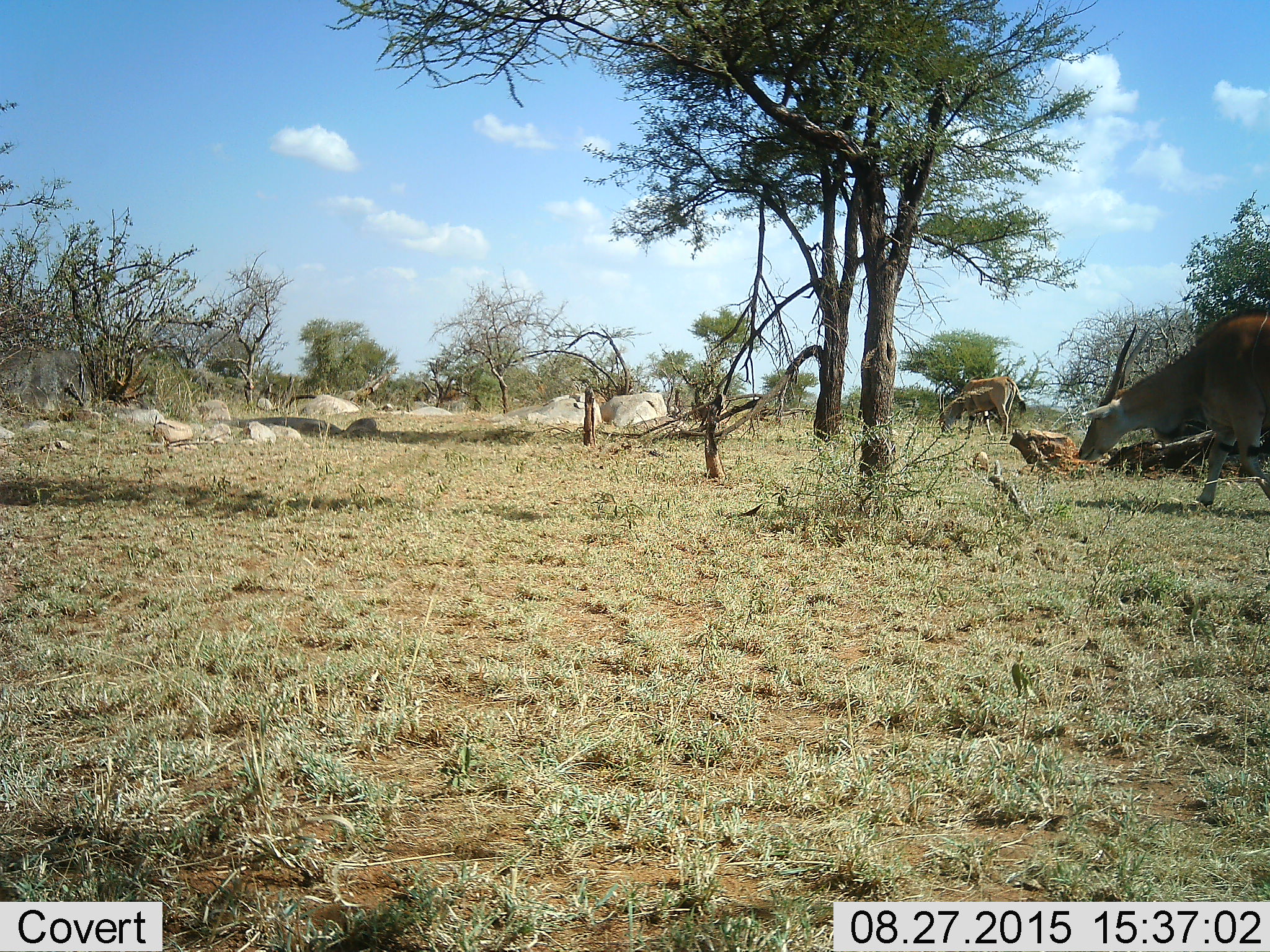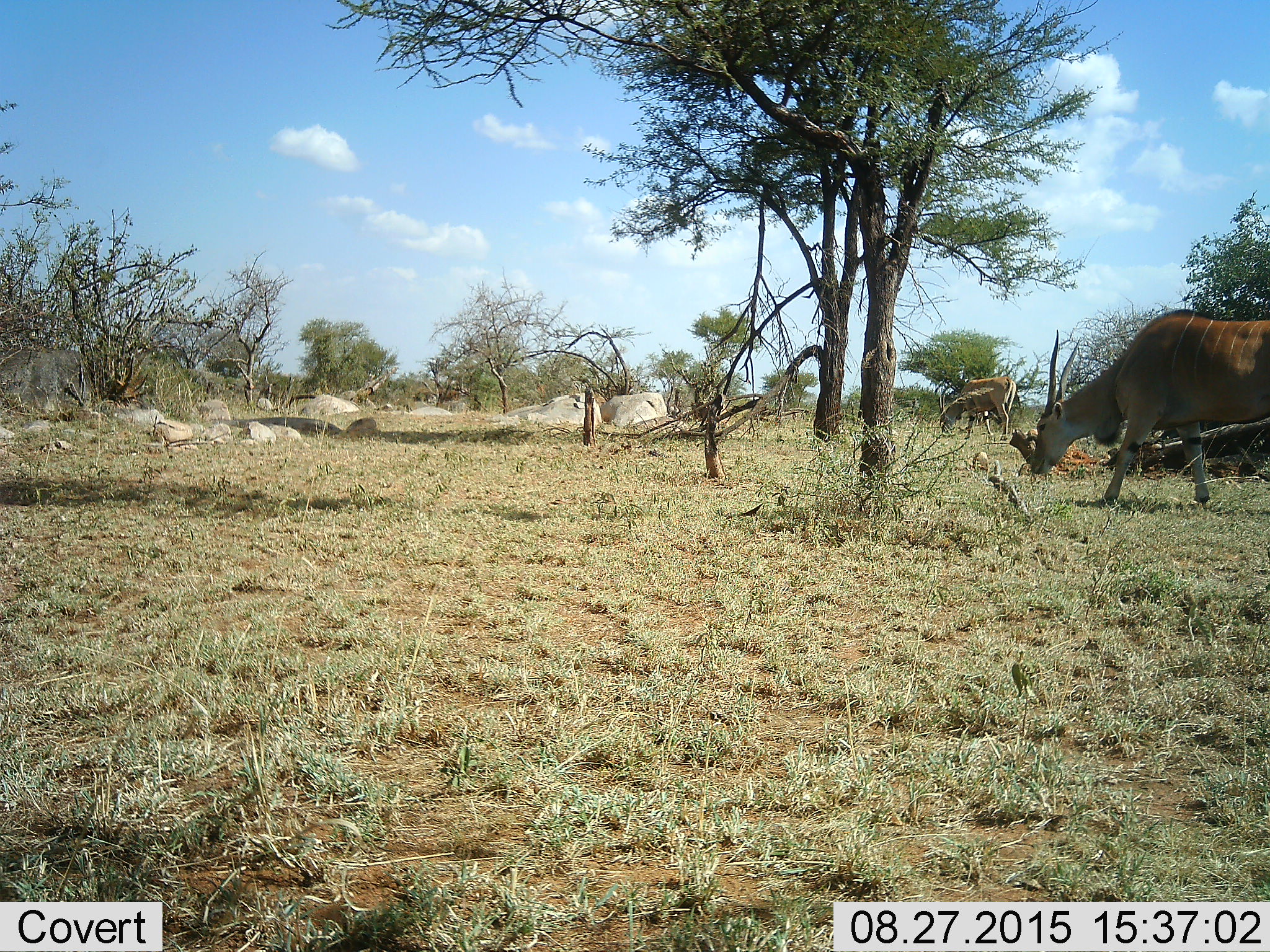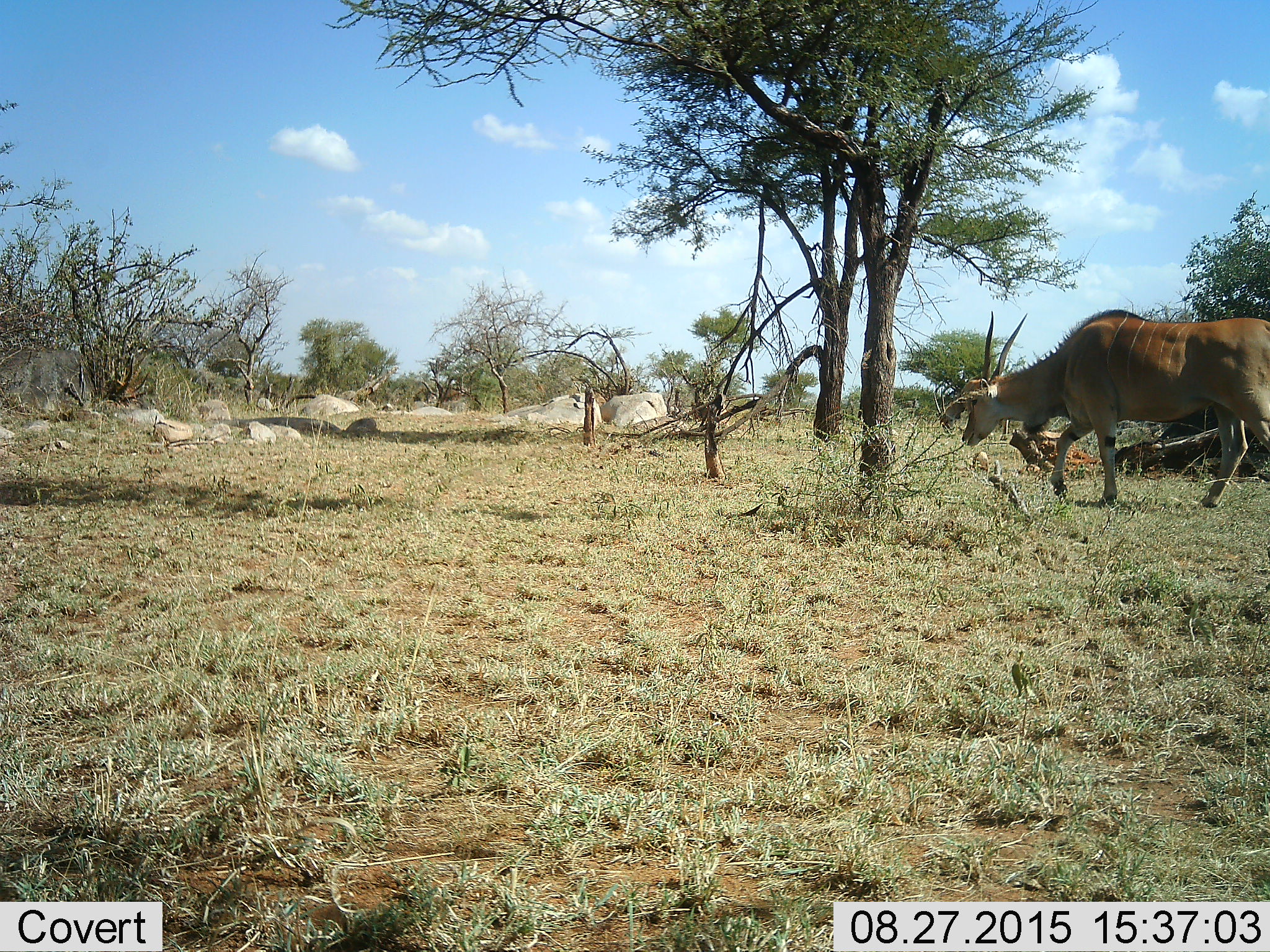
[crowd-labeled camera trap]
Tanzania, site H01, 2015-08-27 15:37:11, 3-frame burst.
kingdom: Animalia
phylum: Chordata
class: Mammalia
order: Artiodactyla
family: Bovidae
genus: Tragelaphus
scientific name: Tragelaphus oryx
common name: eland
Eland (Tragelaphus oryx), count 2. Behavior (volunteer vote fractions): standing 25%, resting 0%, moving 100%, interacting 0%. Young present (vote fraction): 0%. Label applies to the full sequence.